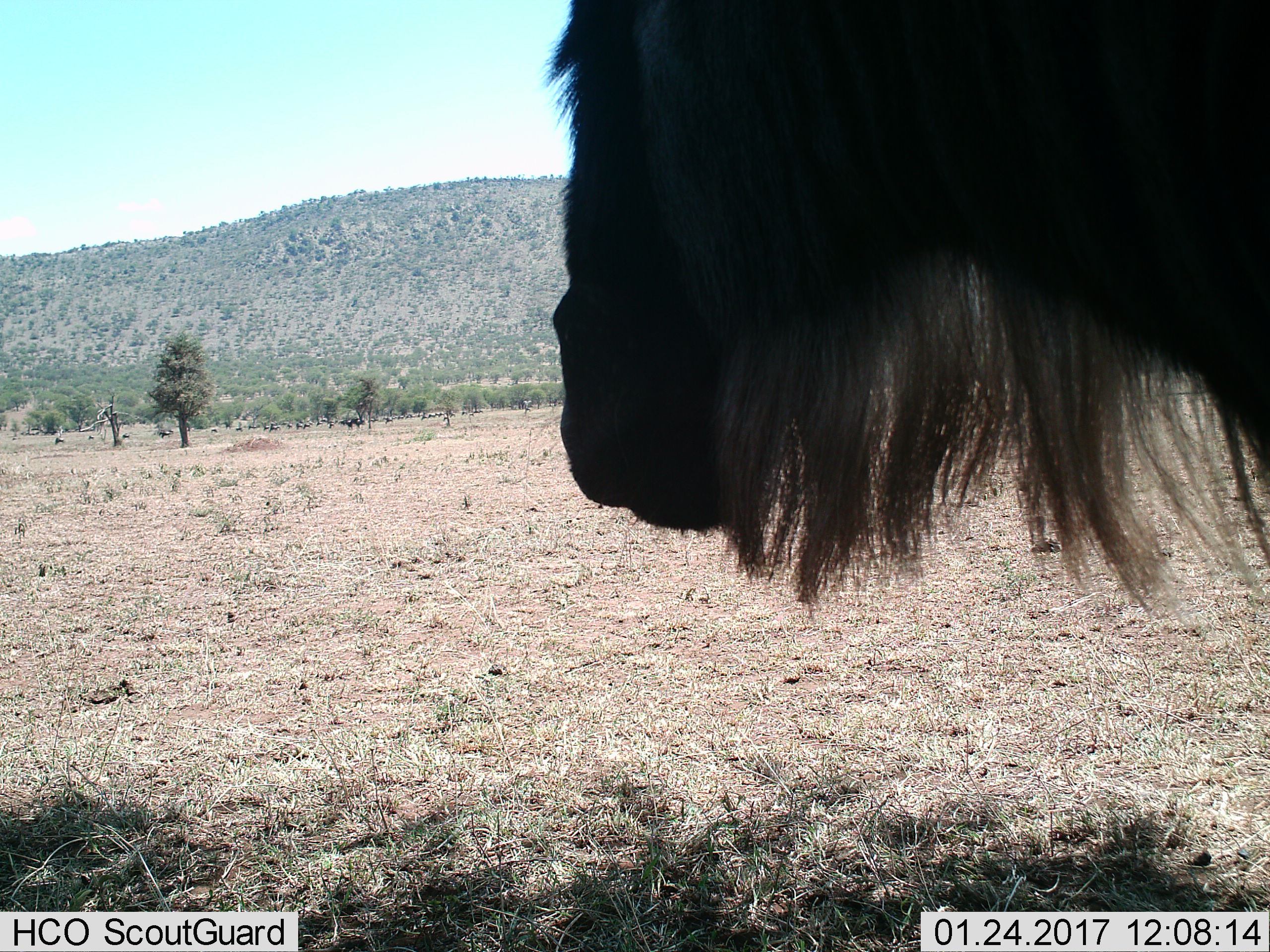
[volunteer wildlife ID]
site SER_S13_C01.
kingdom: Animalia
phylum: Chordata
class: Mammalia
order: Artiodactyla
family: Bovidae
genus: Connochaetes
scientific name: Connochaetes taurinus taurinus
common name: blue wildebeest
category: wildebeestblue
Wildebeestblue (blue wildebeest) (Connochaetes taurinus taurinus), count 1. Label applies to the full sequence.